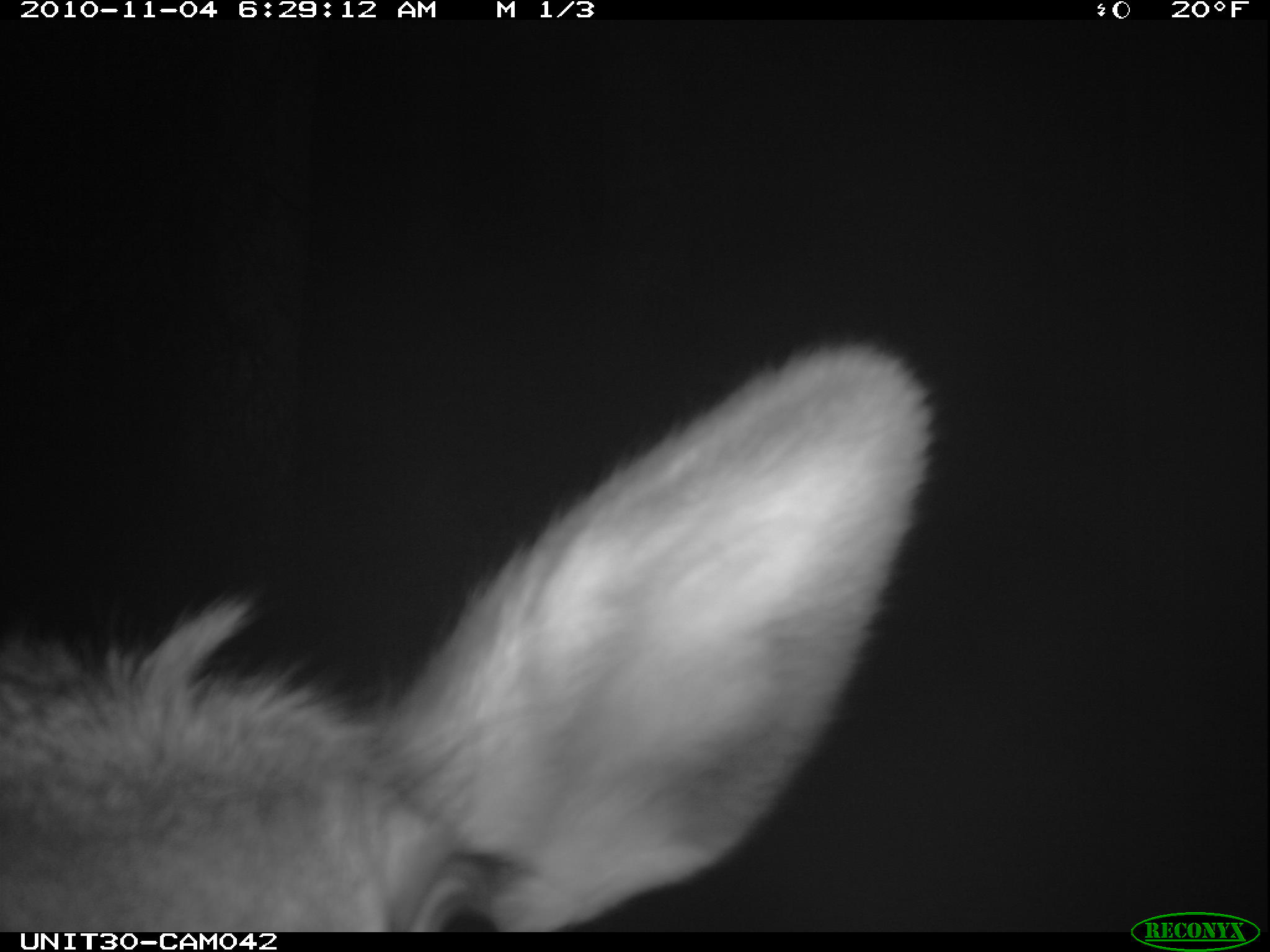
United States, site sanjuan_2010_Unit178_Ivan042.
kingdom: Animalia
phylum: Chordata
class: Mammalia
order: Artiodactyla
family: Cervidae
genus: Cervus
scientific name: Cervus elaphus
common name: red deer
Cervus elaphus (red deer).